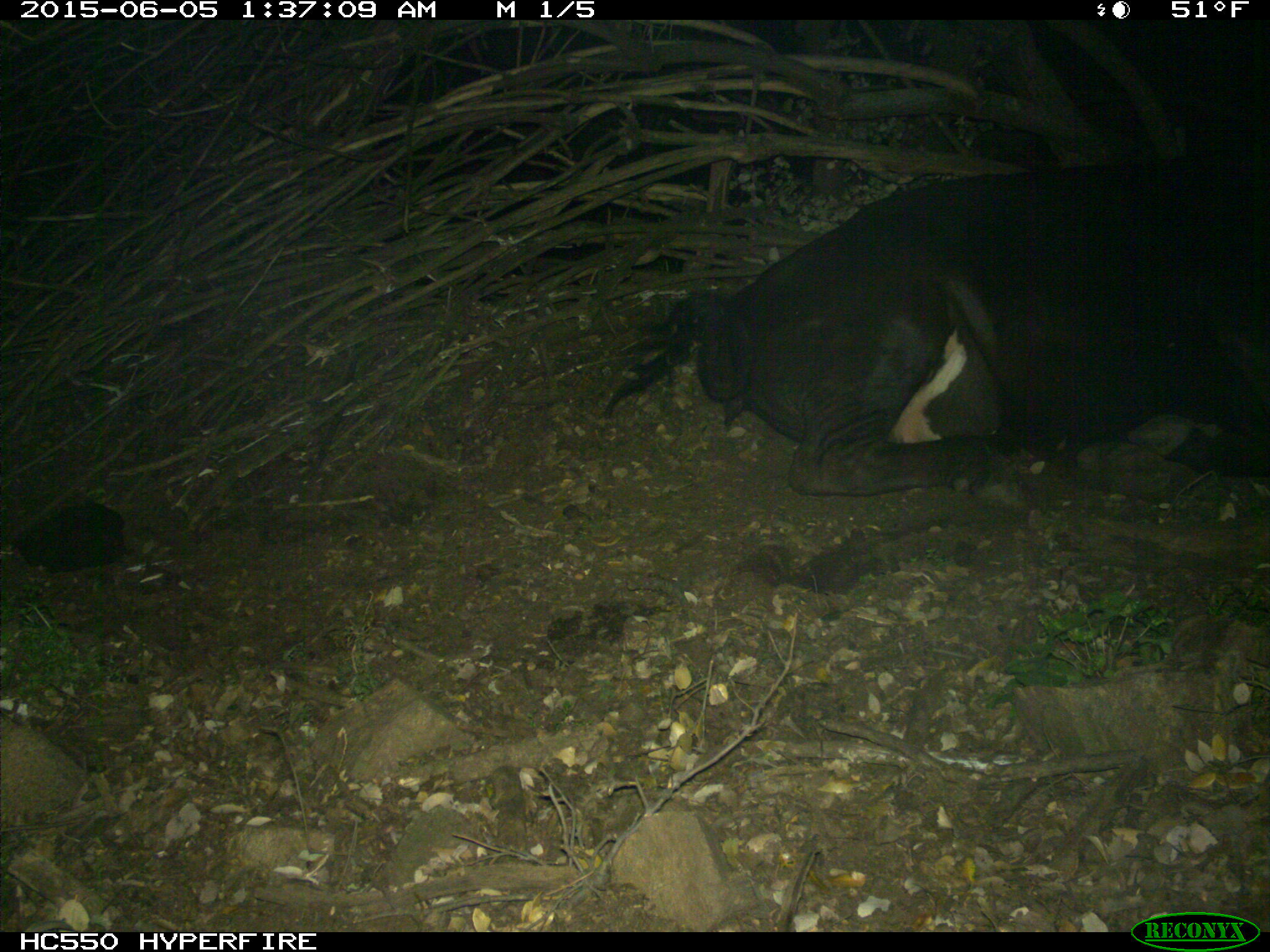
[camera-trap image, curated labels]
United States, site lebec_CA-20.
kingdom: Animalia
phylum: Chordata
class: Mammalia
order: Artiodactyla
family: Bovidae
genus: Bos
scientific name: Bos taurus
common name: domestic cow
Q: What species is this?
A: Bos taurus (domestic cow).